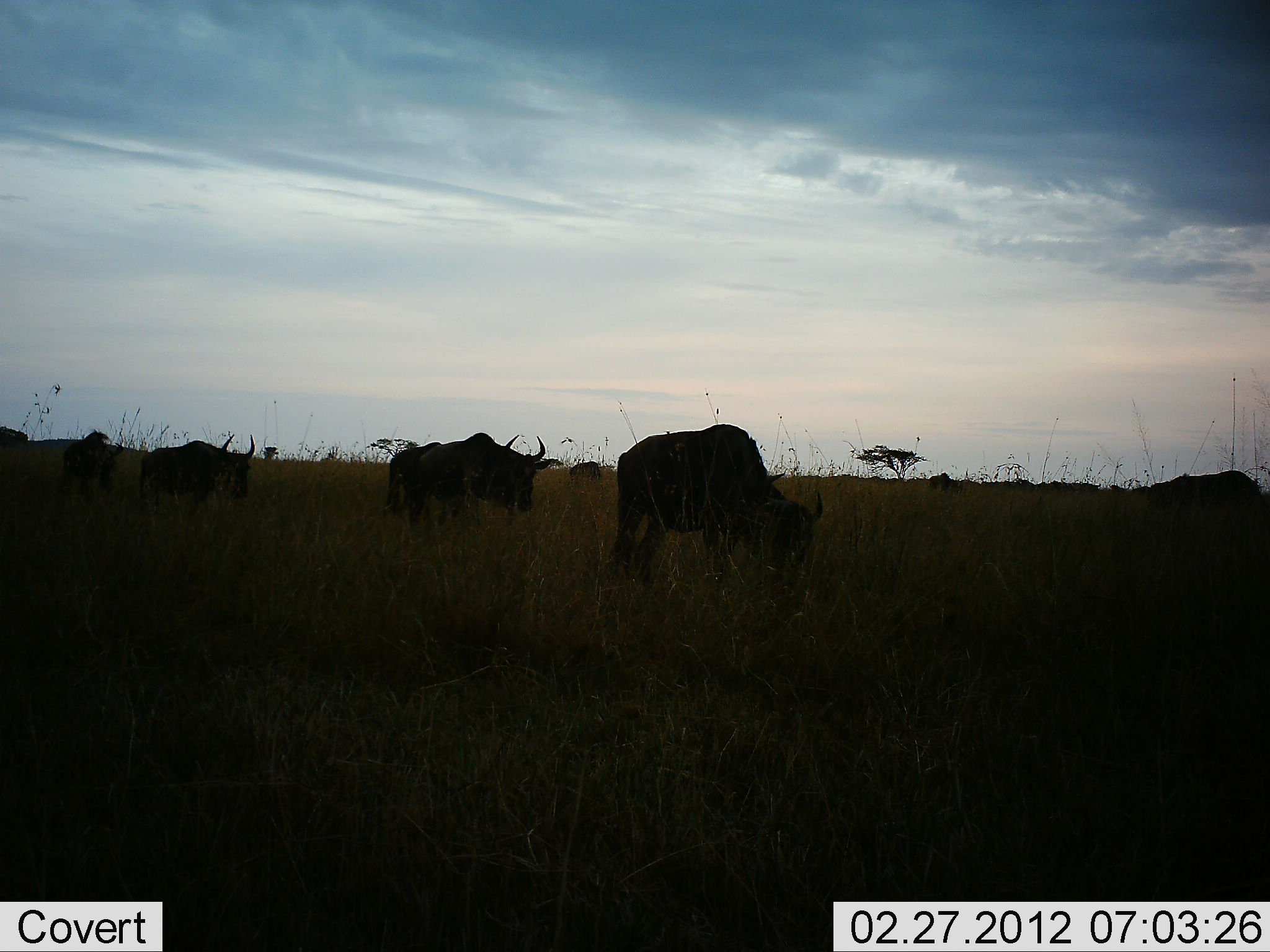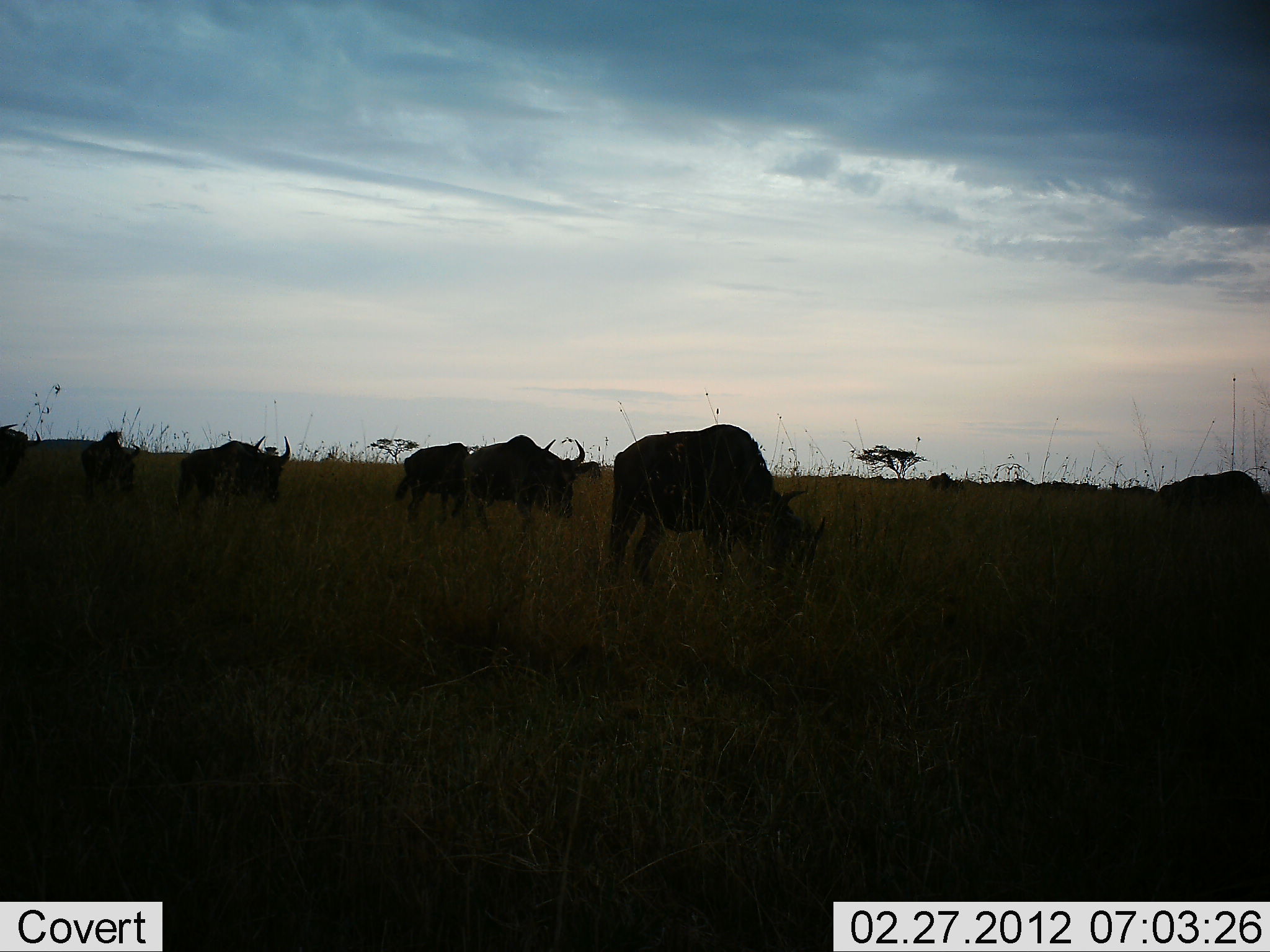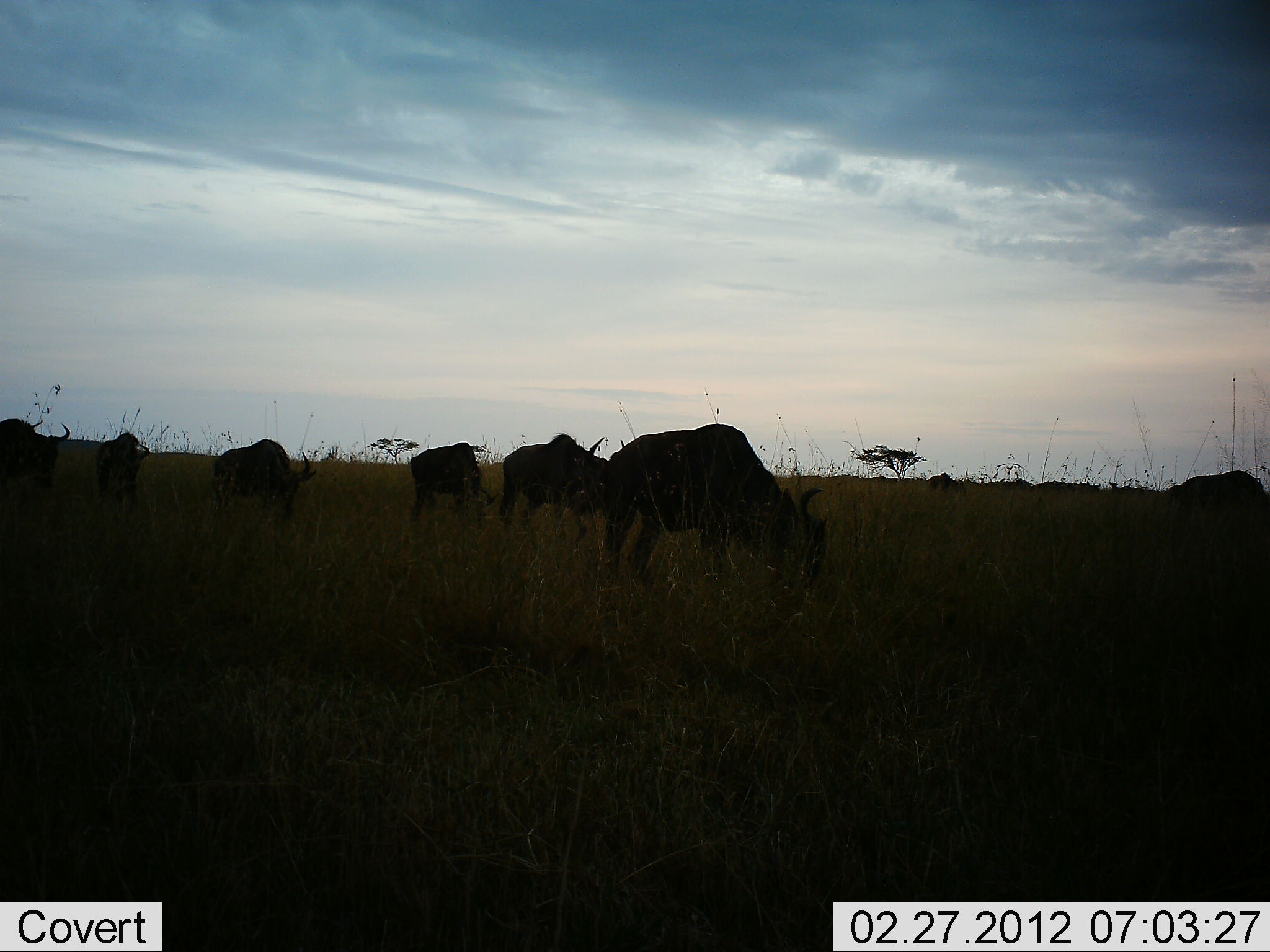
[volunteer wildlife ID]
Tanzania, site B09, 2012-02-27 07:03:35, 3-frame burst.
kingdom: Animalia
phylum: Chordata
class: Mammalia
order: Artiodactyla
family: Bovidae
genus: Connochaetes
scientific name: Connochaetes taurinus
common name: blue wildebeest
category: wildebeest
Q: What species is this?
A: Wildebeest (blue wildebeest) (Connochaetes taurinus).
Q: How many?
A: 7.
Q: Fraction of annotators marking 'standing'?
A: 24%.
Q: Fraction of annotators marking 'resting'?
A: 0%.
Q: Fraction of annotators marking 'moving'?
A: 82%.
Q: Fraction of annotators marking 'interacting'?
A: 0%.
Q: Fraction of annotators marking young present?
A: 0%.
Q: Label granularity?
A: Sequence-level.